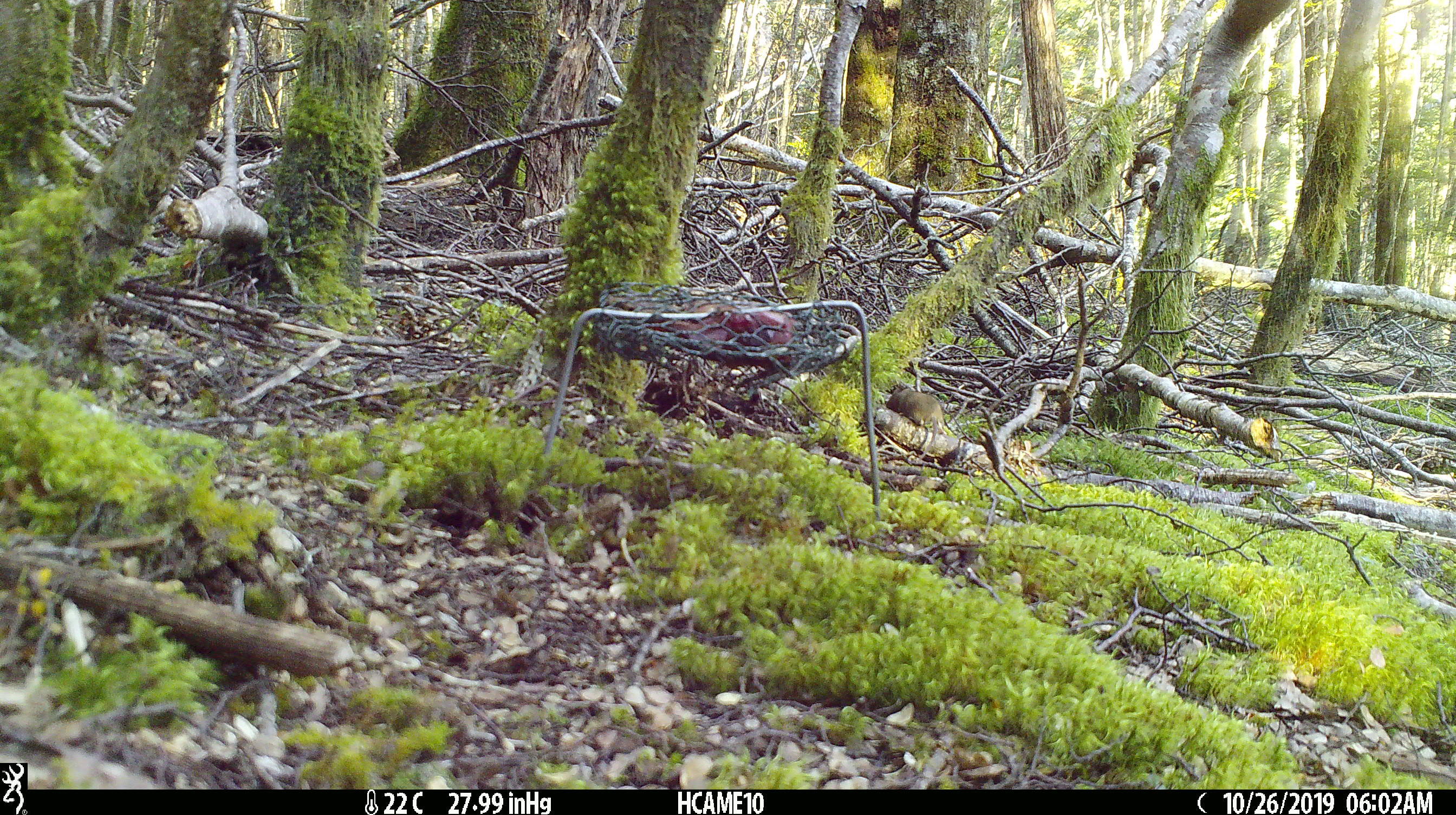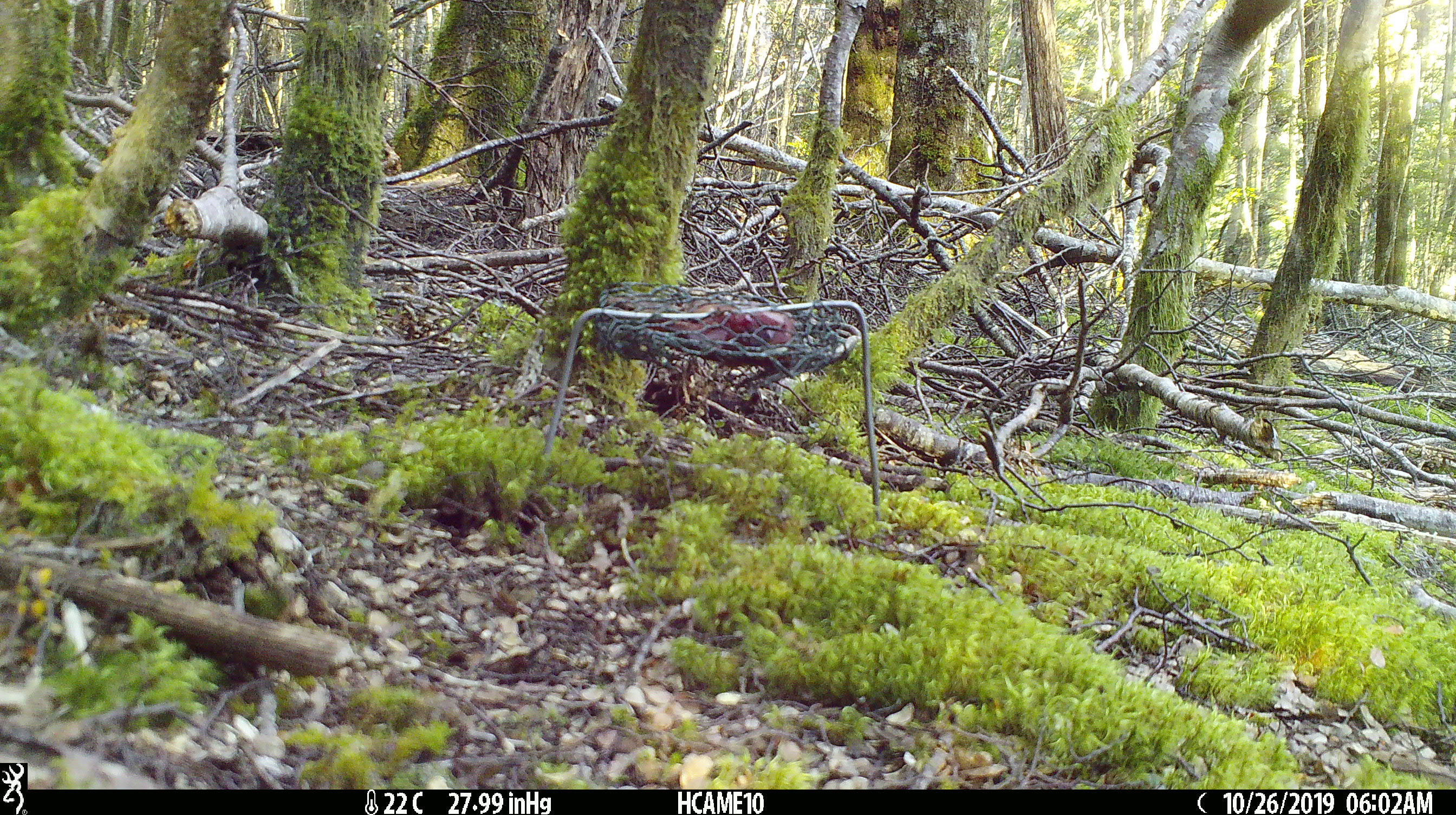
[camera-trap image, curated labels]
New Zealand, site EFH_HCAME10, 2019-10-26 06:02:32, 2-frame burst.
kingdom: Animalia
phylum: Chordata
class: Mammalia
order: Rodentia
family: Muridae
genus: Mus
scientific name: Mus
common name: mouse